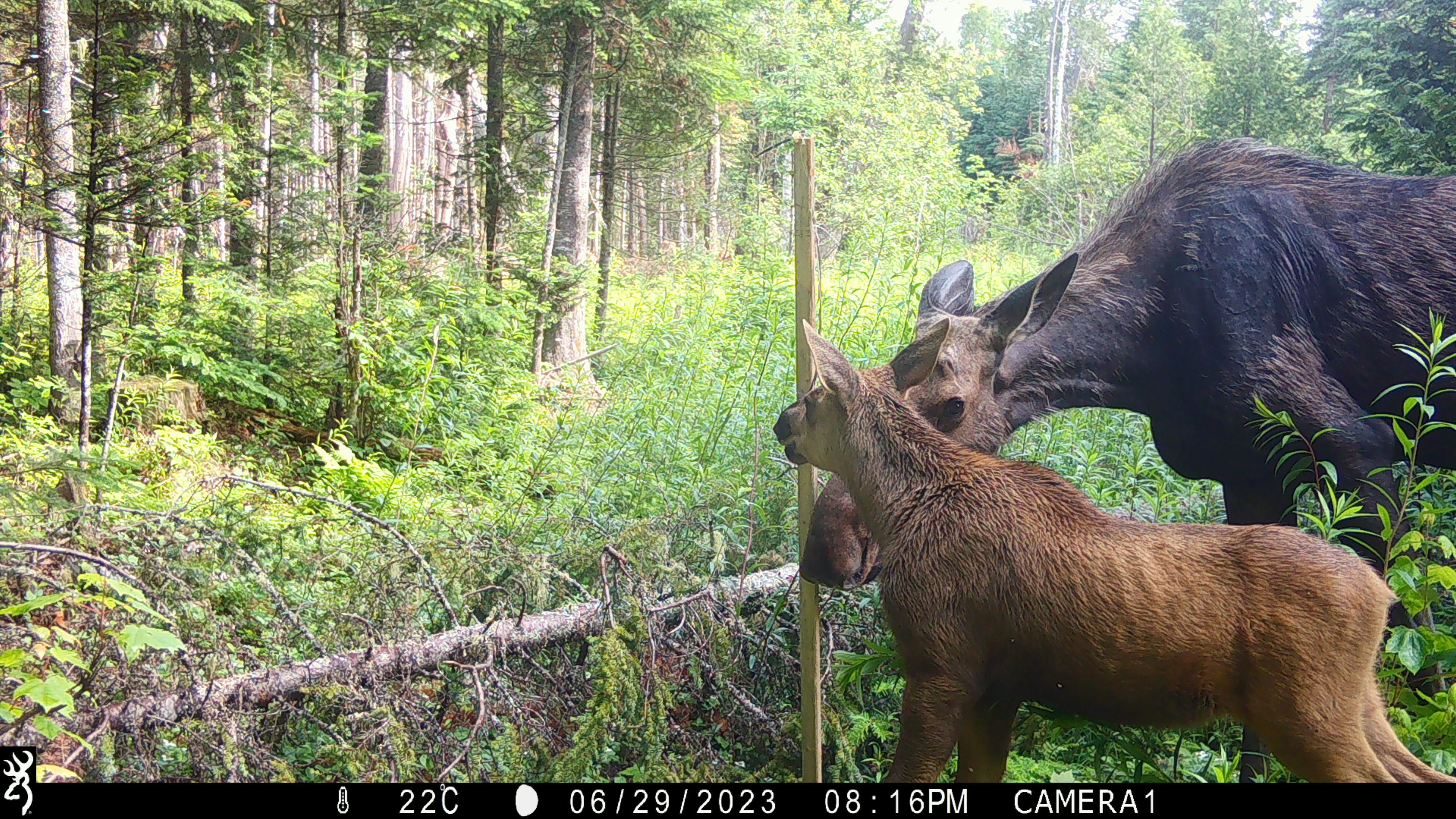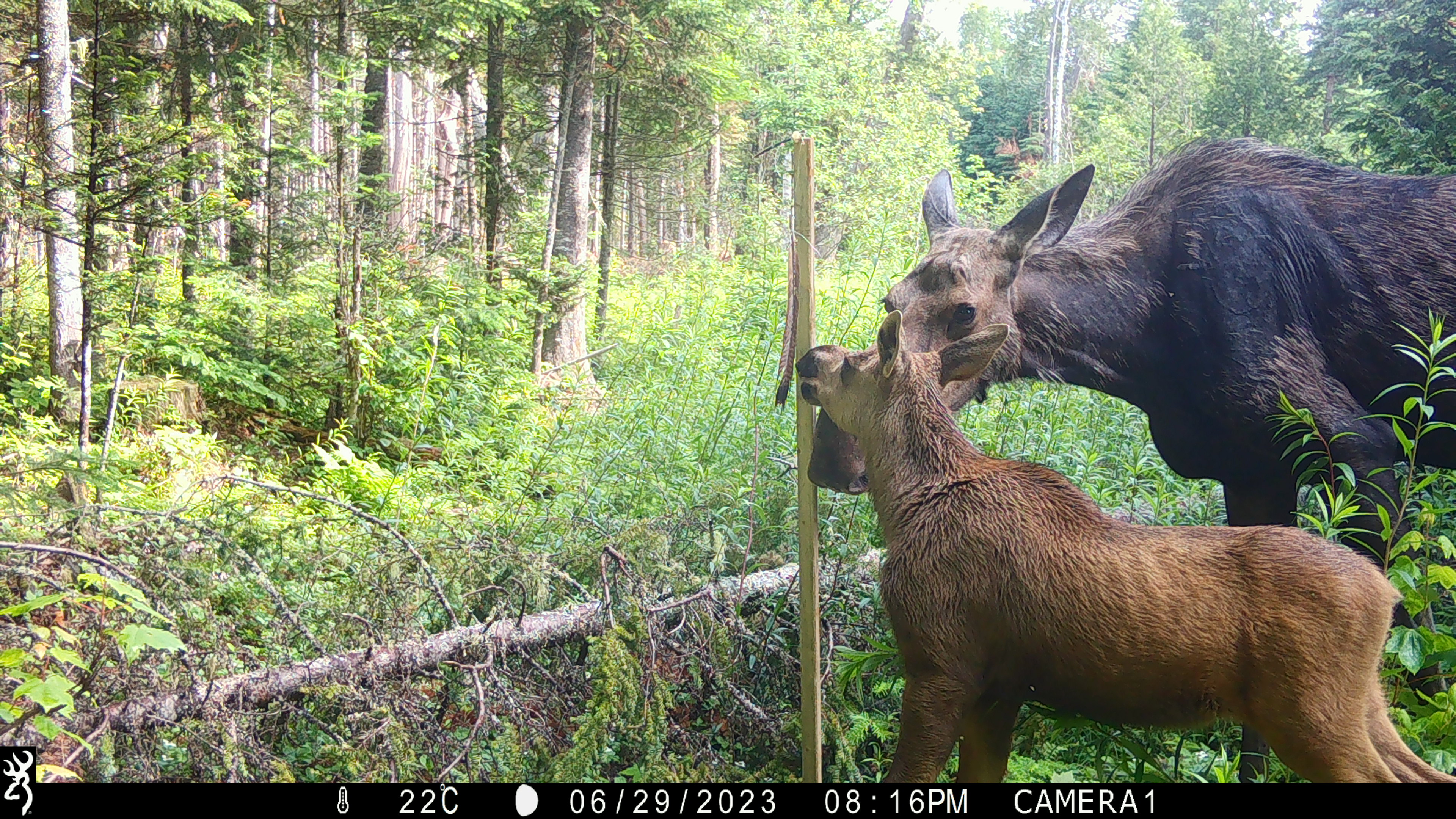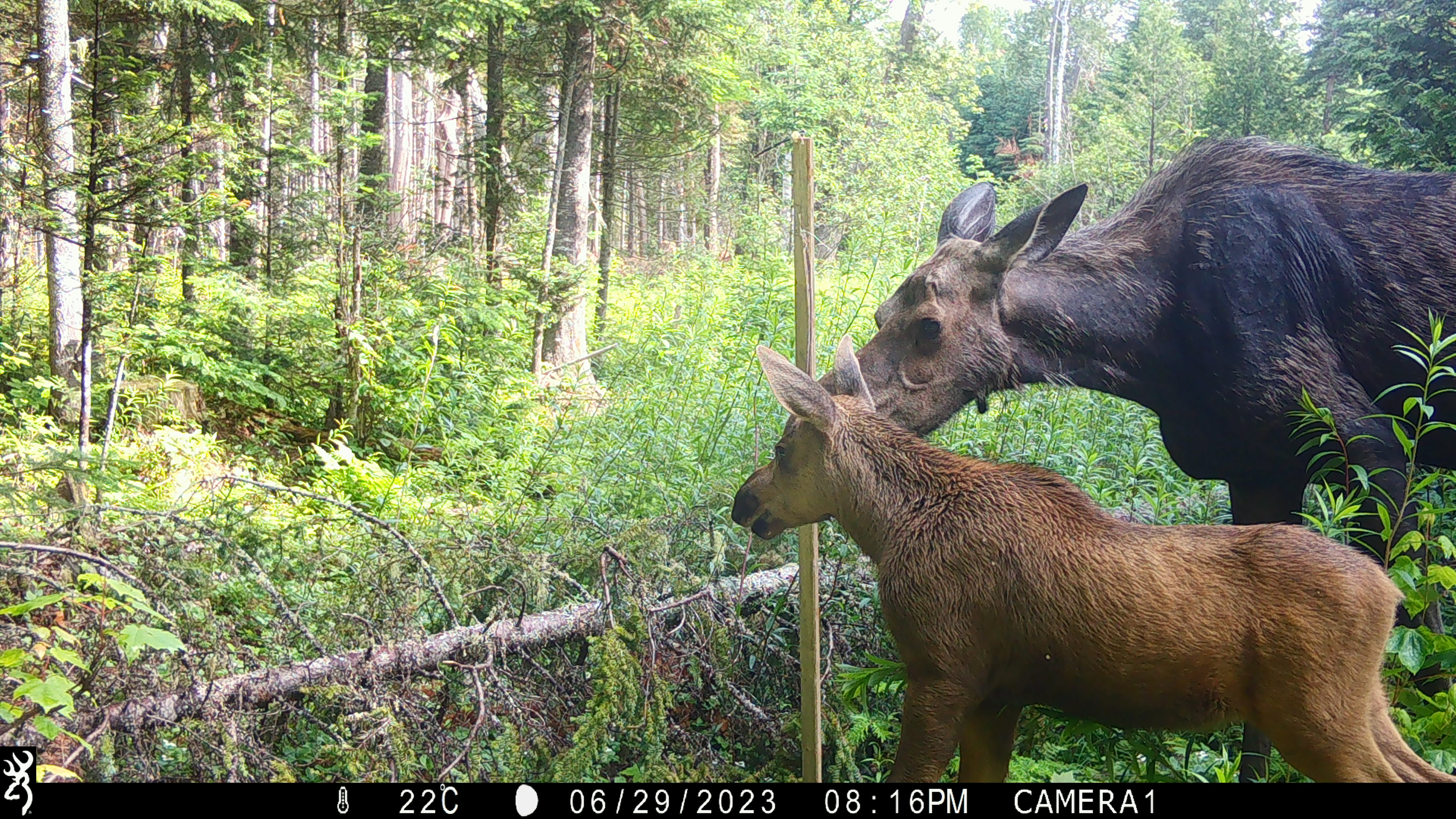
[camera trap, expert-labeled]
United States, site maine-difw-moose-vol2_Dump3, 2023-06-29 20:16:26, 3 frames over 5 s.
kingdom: Animalia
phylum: Chordata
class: Mammalia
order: Artiodactyla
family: Cervidae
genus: Alces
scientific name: Alces alces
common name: moose